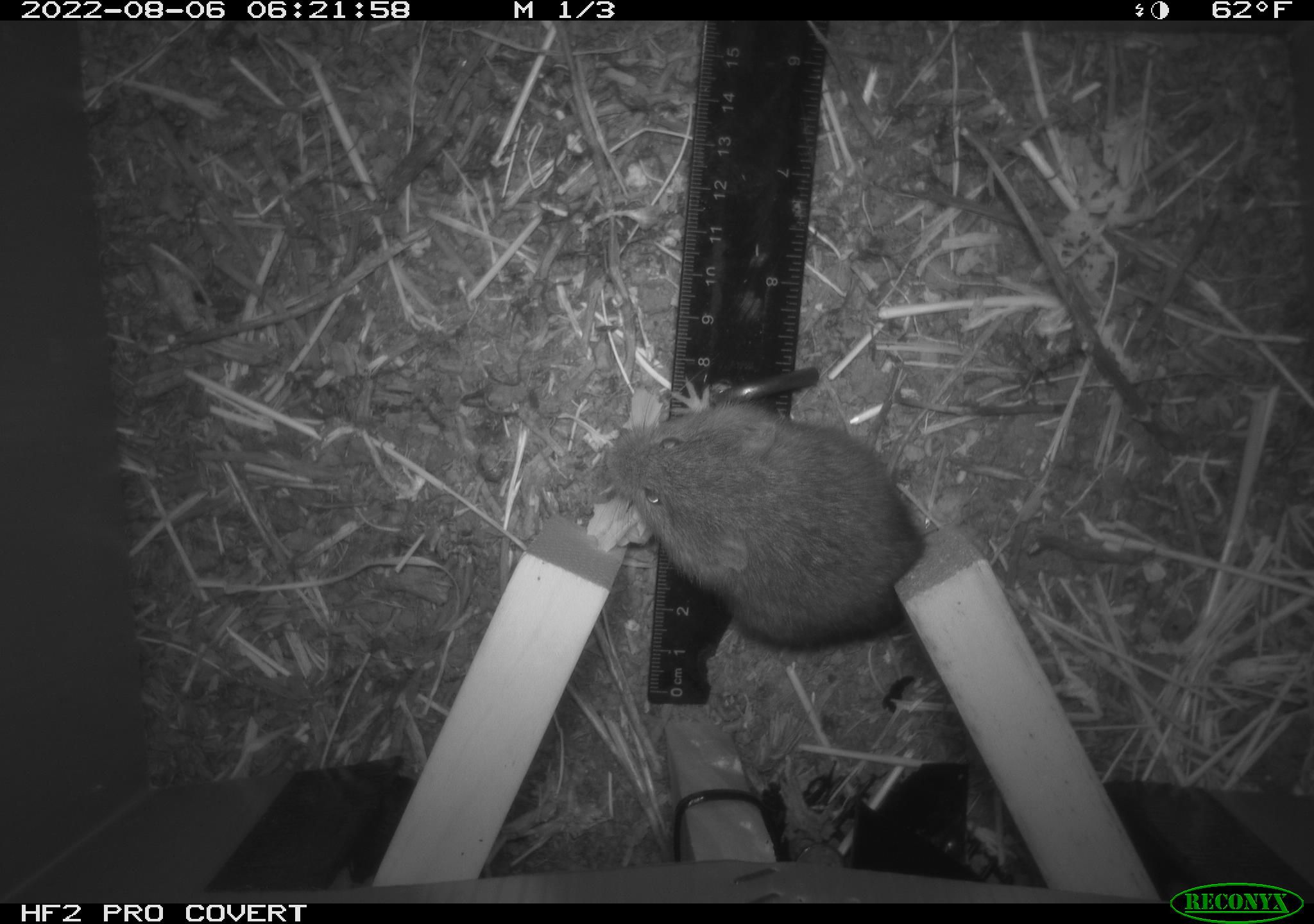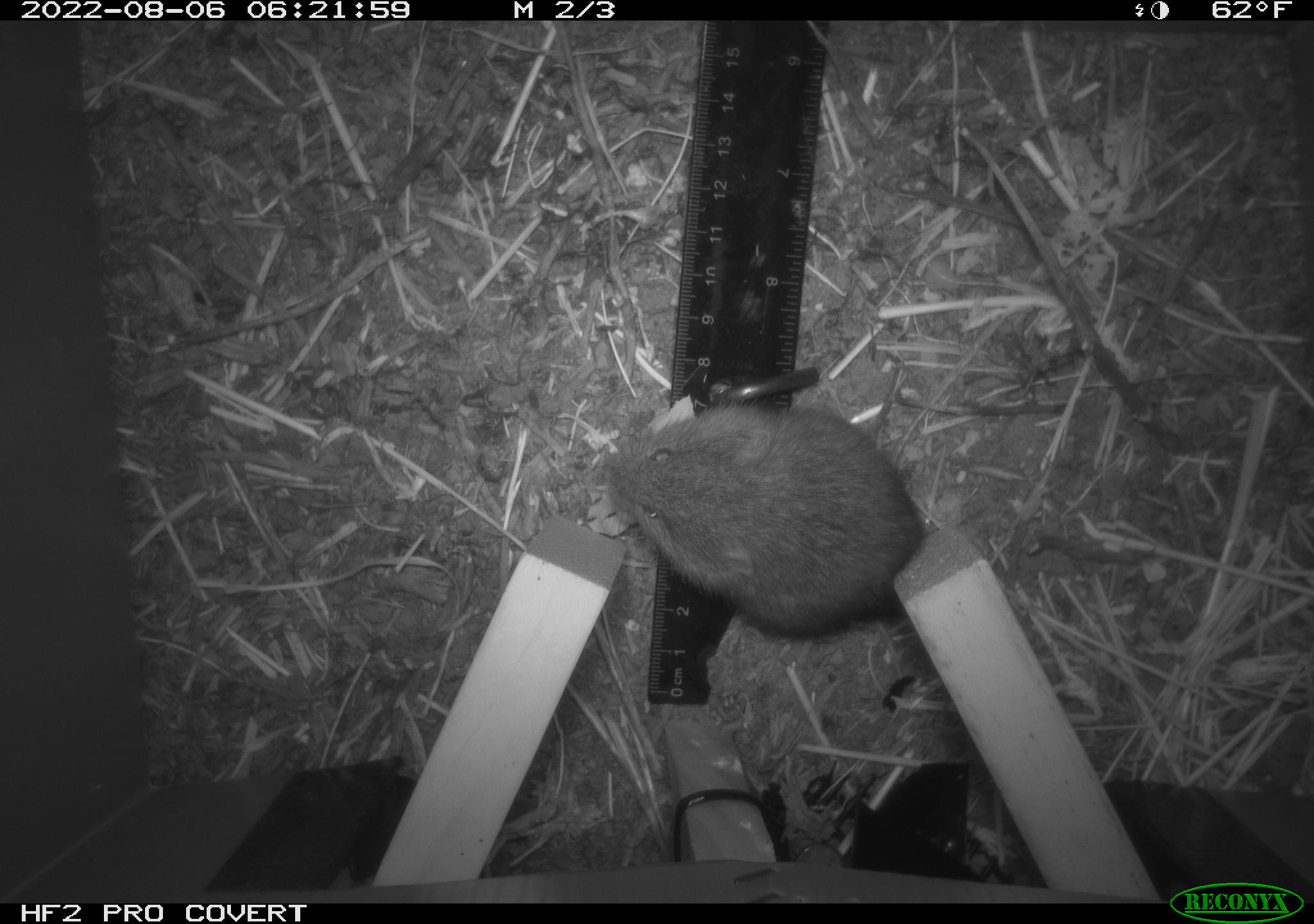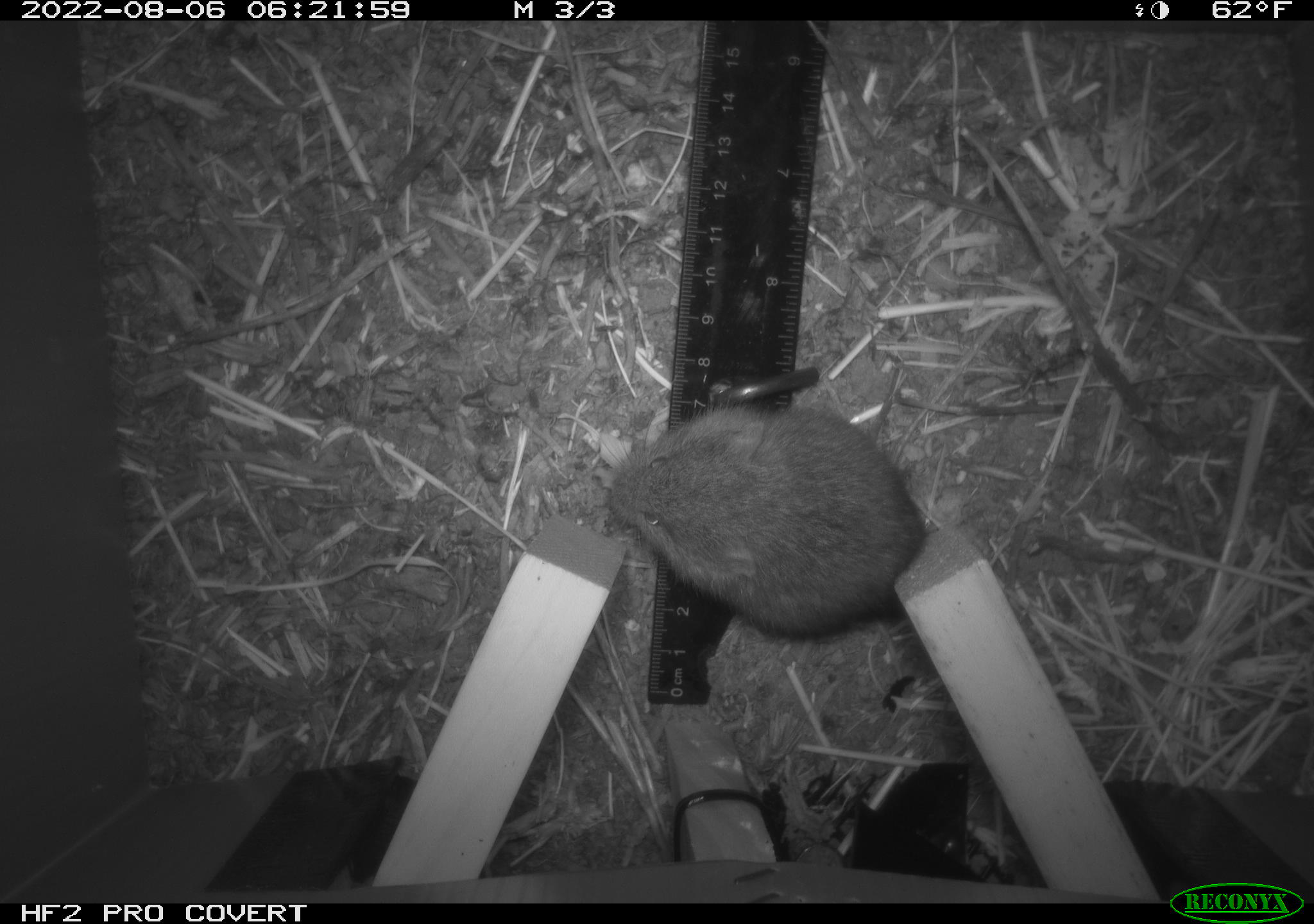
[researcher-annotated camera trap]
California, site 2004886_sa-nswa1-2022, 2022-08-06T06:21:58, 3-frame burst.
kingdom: Animalia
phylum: Chordata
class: Mammalia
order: Rodentia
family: Cricetidae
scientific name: Cricetidae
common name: hamsters, voles, lemmings, and allies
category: cricetidae family